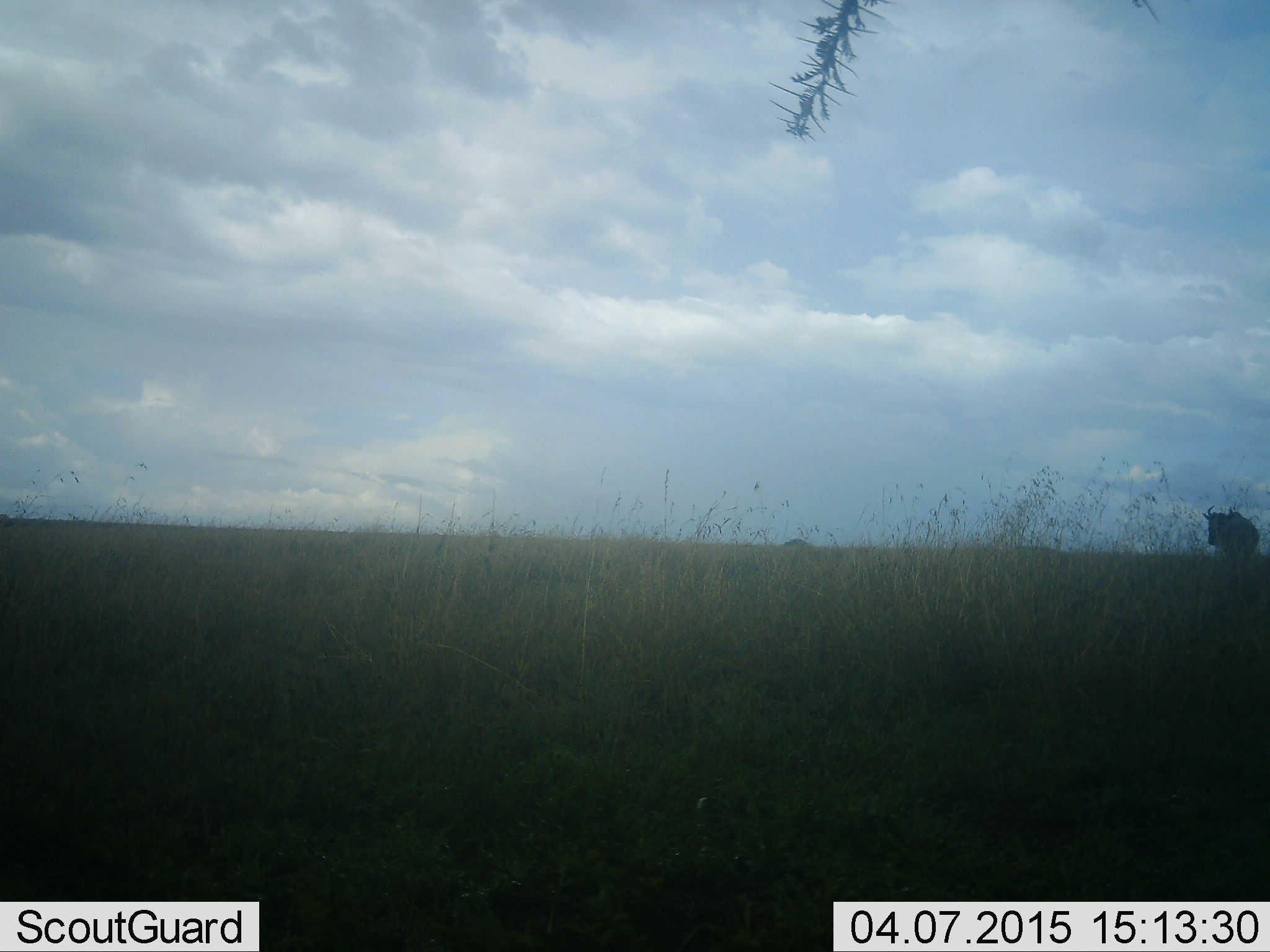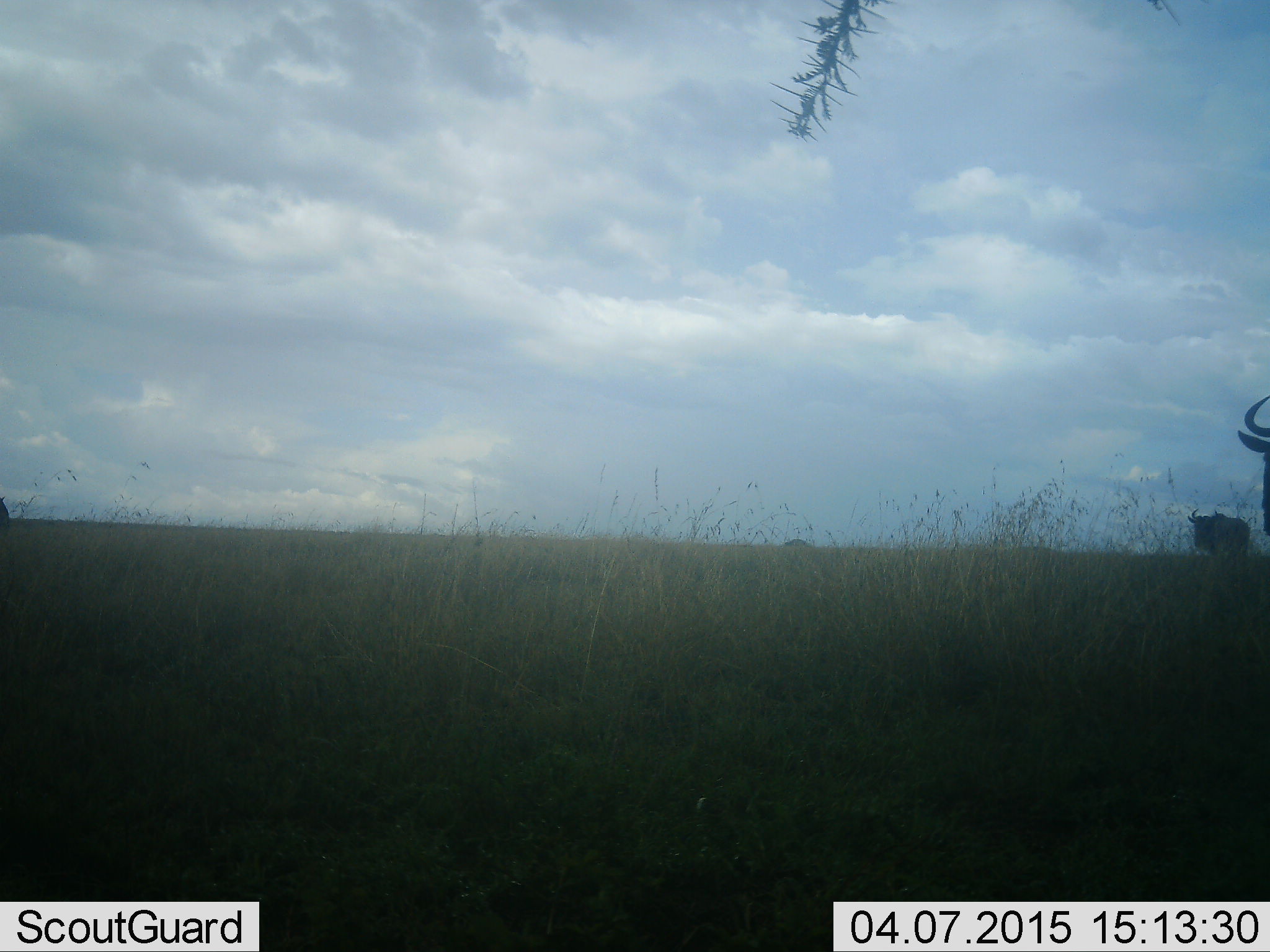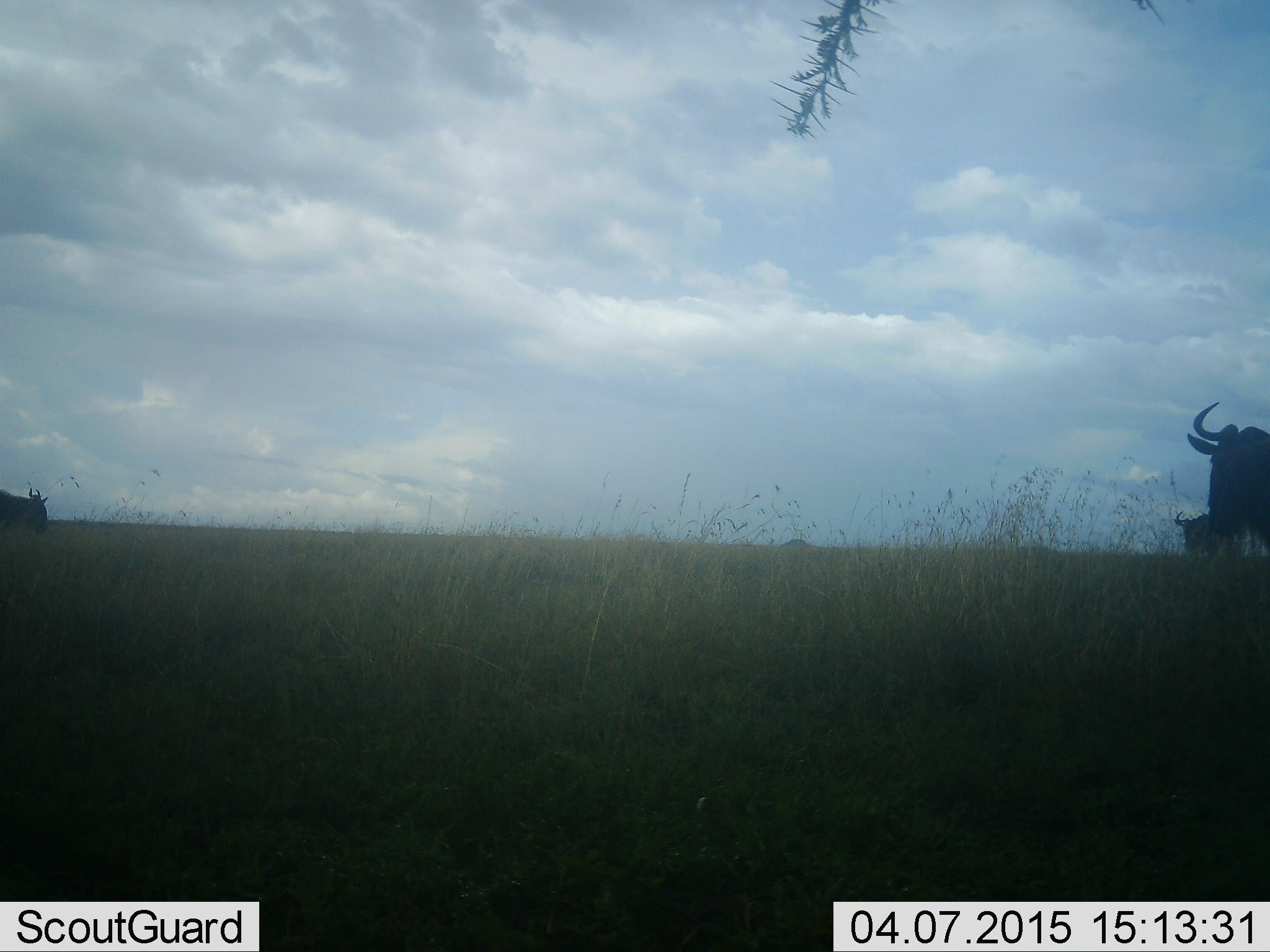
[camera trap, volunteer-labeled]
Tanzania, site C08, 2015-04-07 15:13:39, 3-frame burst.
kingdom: Animalia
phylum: Chordata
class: Mammalia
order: Artiodactyla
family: Bovidae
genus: Connochaetes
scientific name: Connochaetes taurinus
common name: blue wildebeest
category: wildebeest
Wildebeest (blue wildebeest) (Connochaetes taurinus), count 3. Behavior (volunteer vote fractions): standing 20%, resting 0%, moving 80%, interacting 0%. Young present (vote fraction): 0%. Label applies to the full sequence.